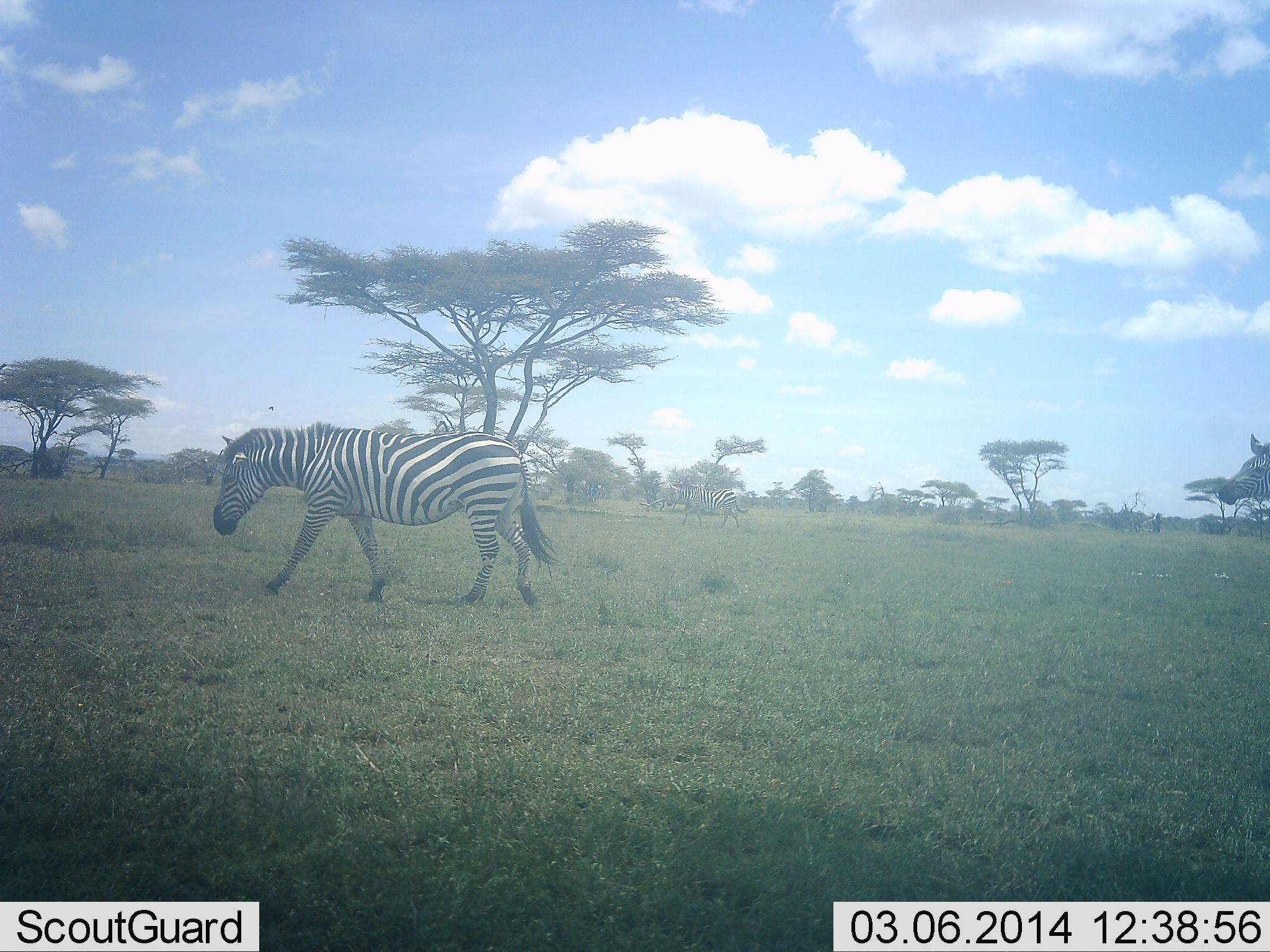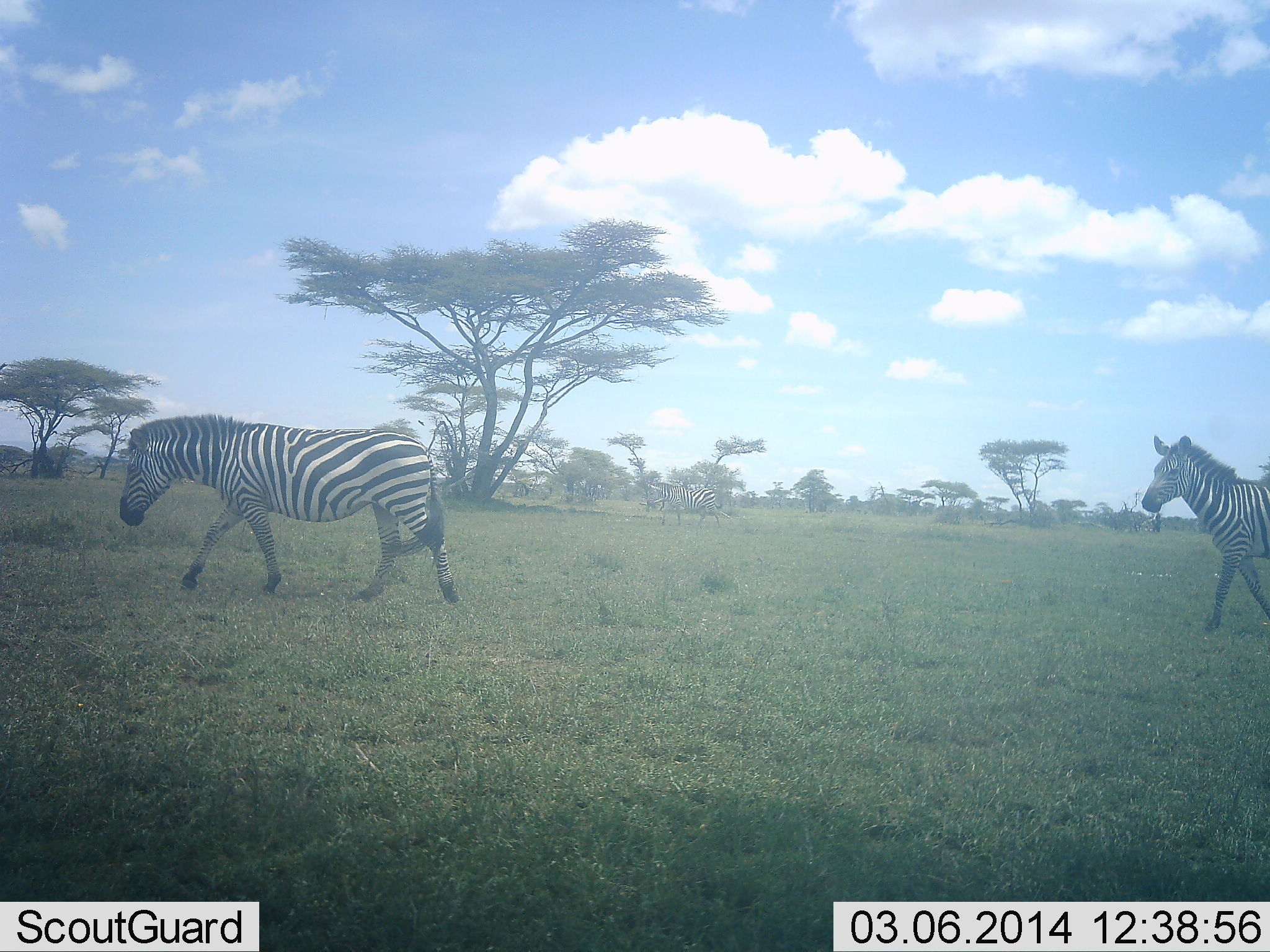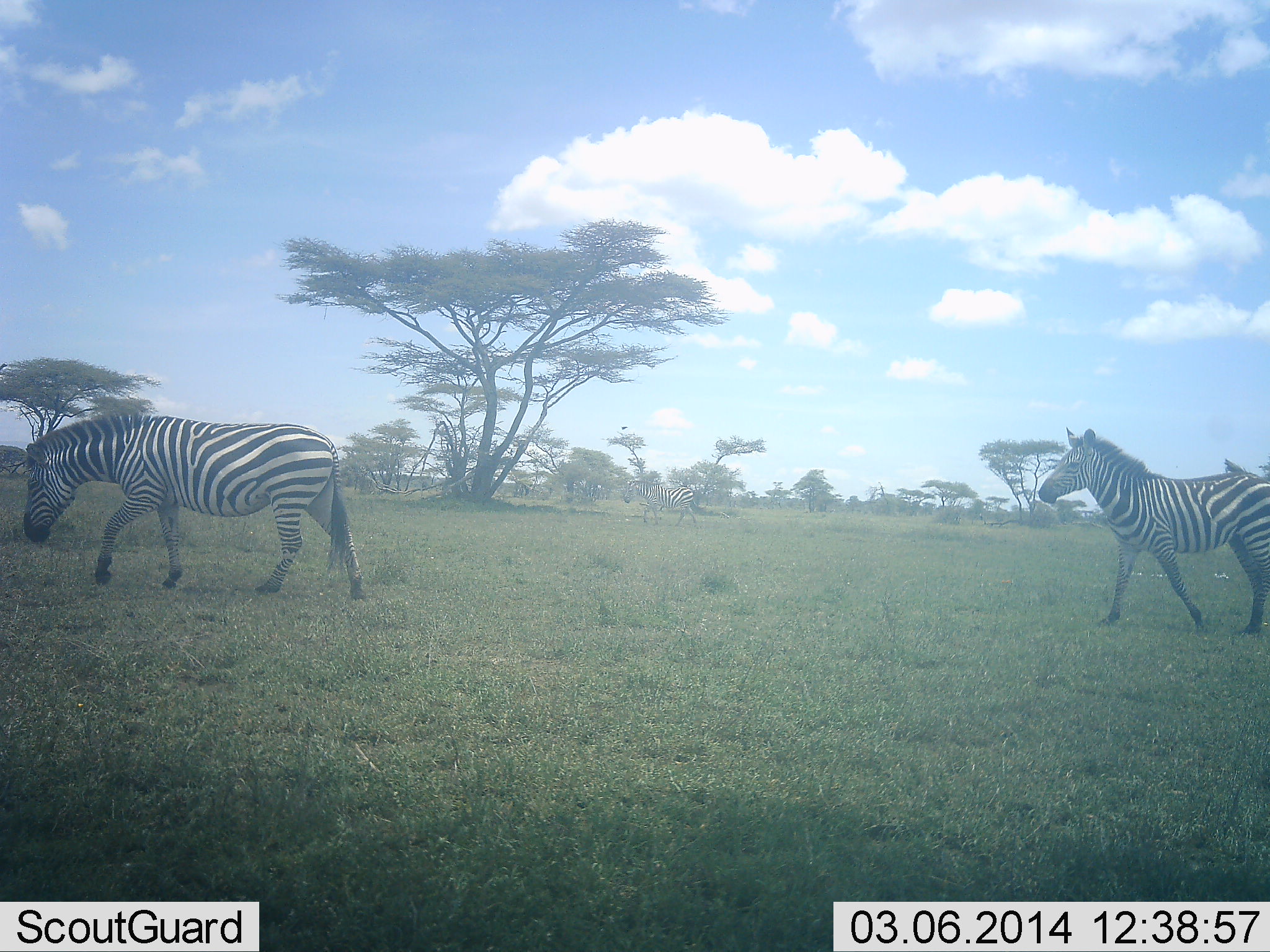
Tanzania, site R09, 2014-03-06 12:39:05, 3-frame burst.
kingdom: Animalia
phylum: Chordata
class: Mammalia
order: Perissodactyla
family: Equidae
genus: Equus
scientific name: Equus quagga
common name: plains zebra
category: zebra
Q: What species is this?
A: Zebra (plains zebra) (Equus quagga).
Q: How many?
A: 2.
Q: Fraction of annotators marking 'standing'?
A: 5%.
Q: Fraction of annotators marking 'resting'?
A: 0%.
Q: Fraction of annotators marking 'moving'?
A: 97%.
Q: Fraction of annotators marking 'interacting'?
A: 0%.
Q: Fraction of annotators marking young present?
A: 0%.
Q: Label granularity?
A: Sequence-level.